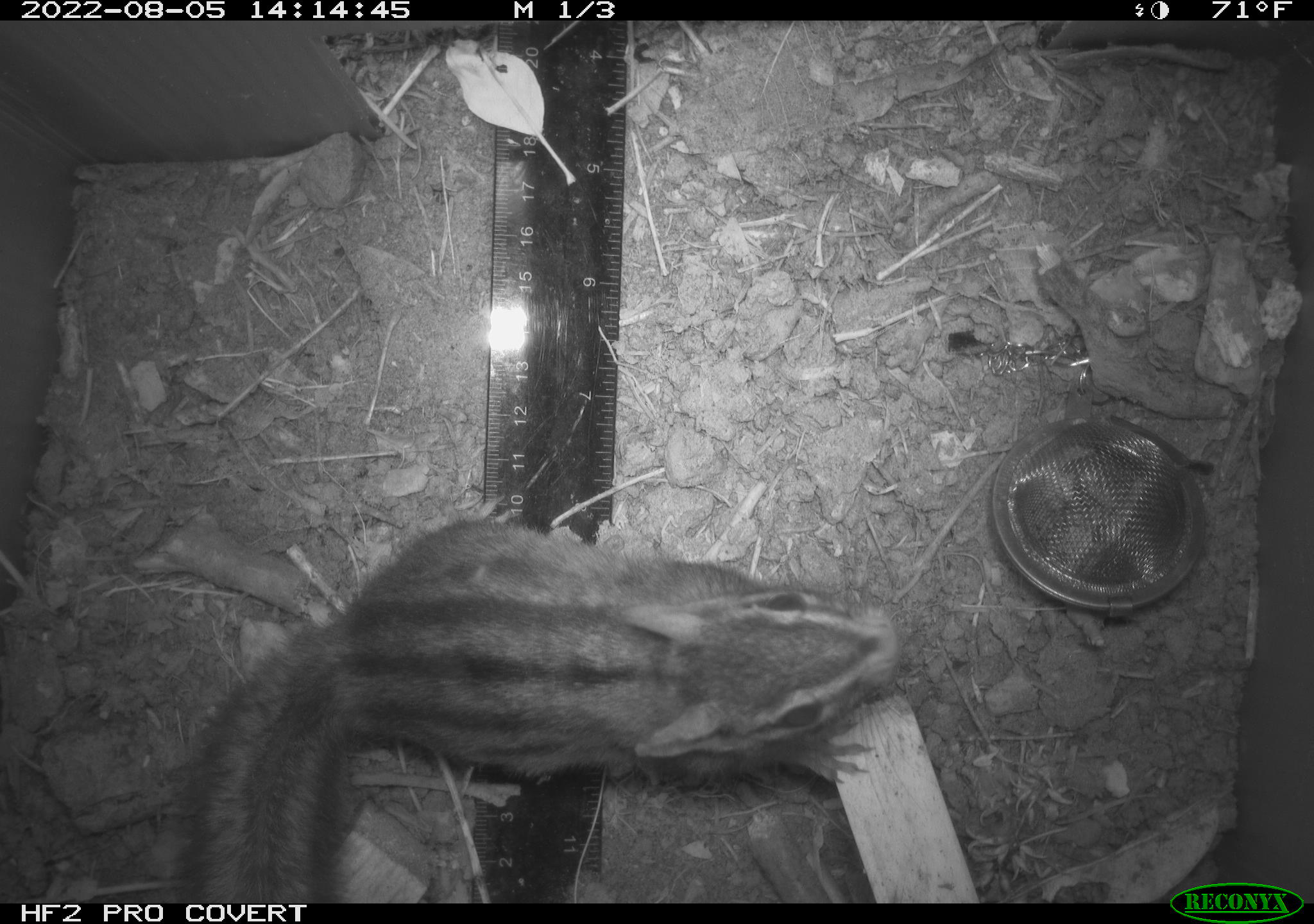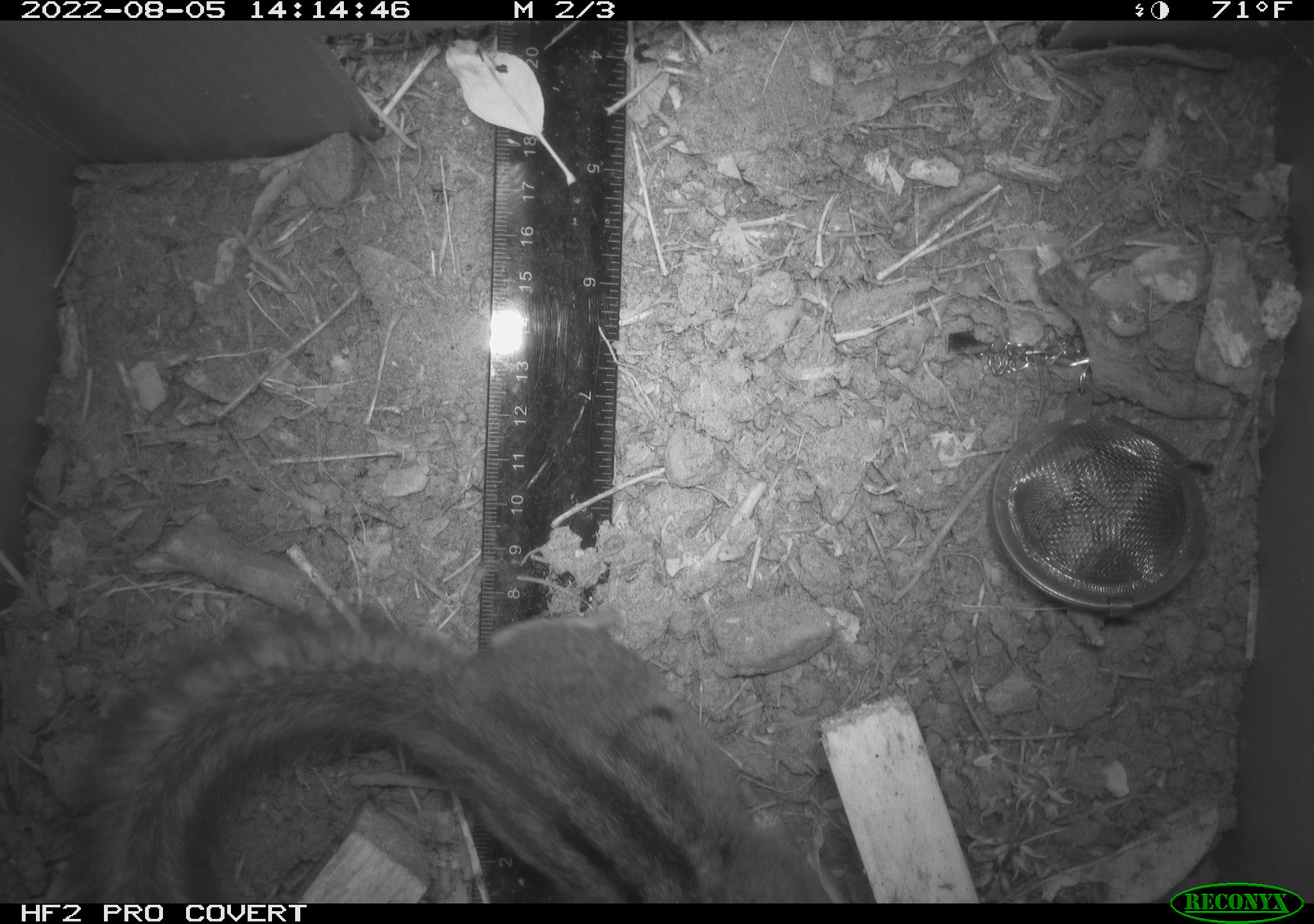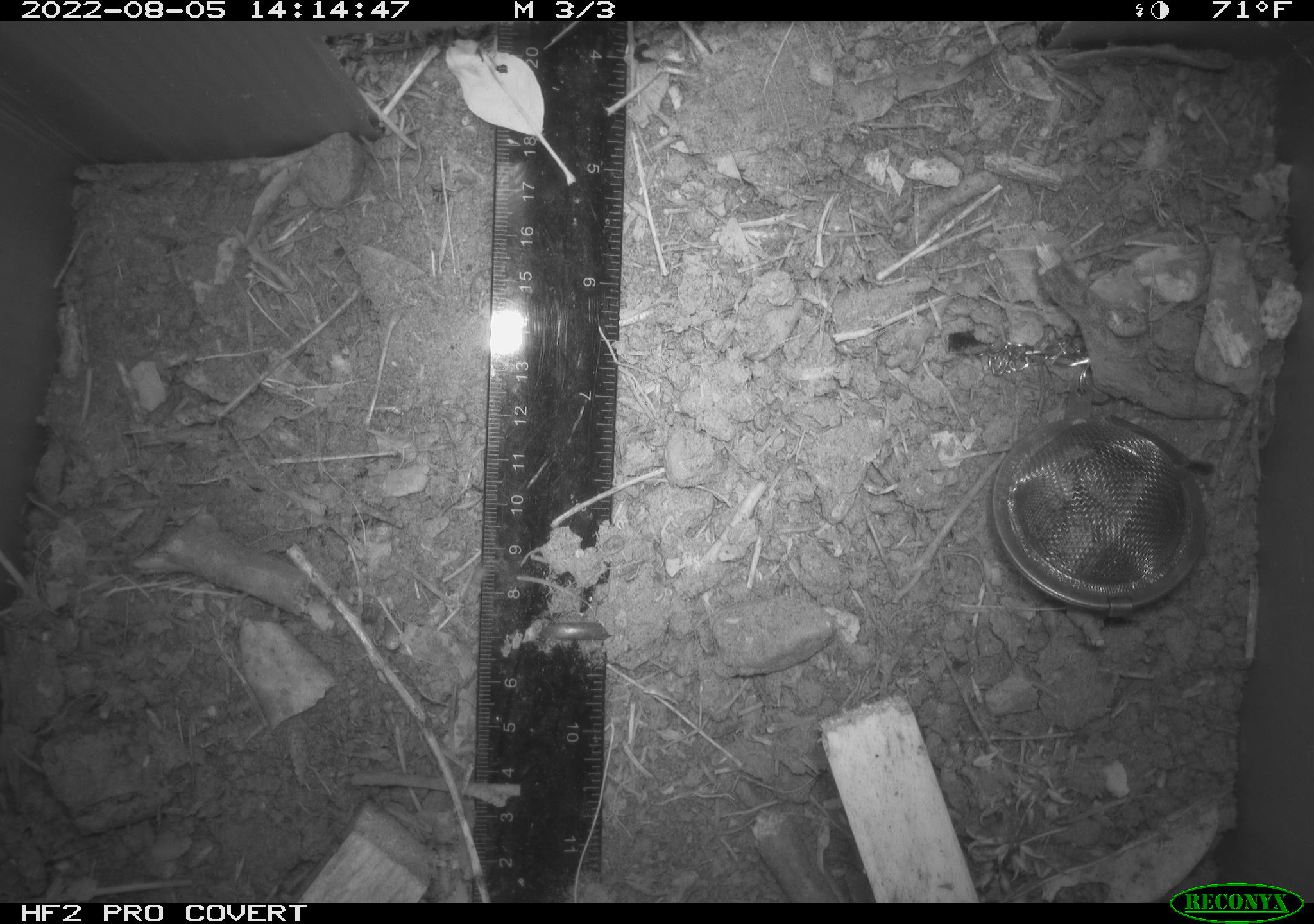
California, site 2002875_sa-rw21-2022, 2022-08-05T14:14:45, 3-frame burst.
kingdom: Animalia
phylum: Chordata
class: Mammalia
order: Rodentia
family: Sciuridae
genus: Neotamias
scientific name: Neotamias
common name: western chipmunks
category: neotamias species